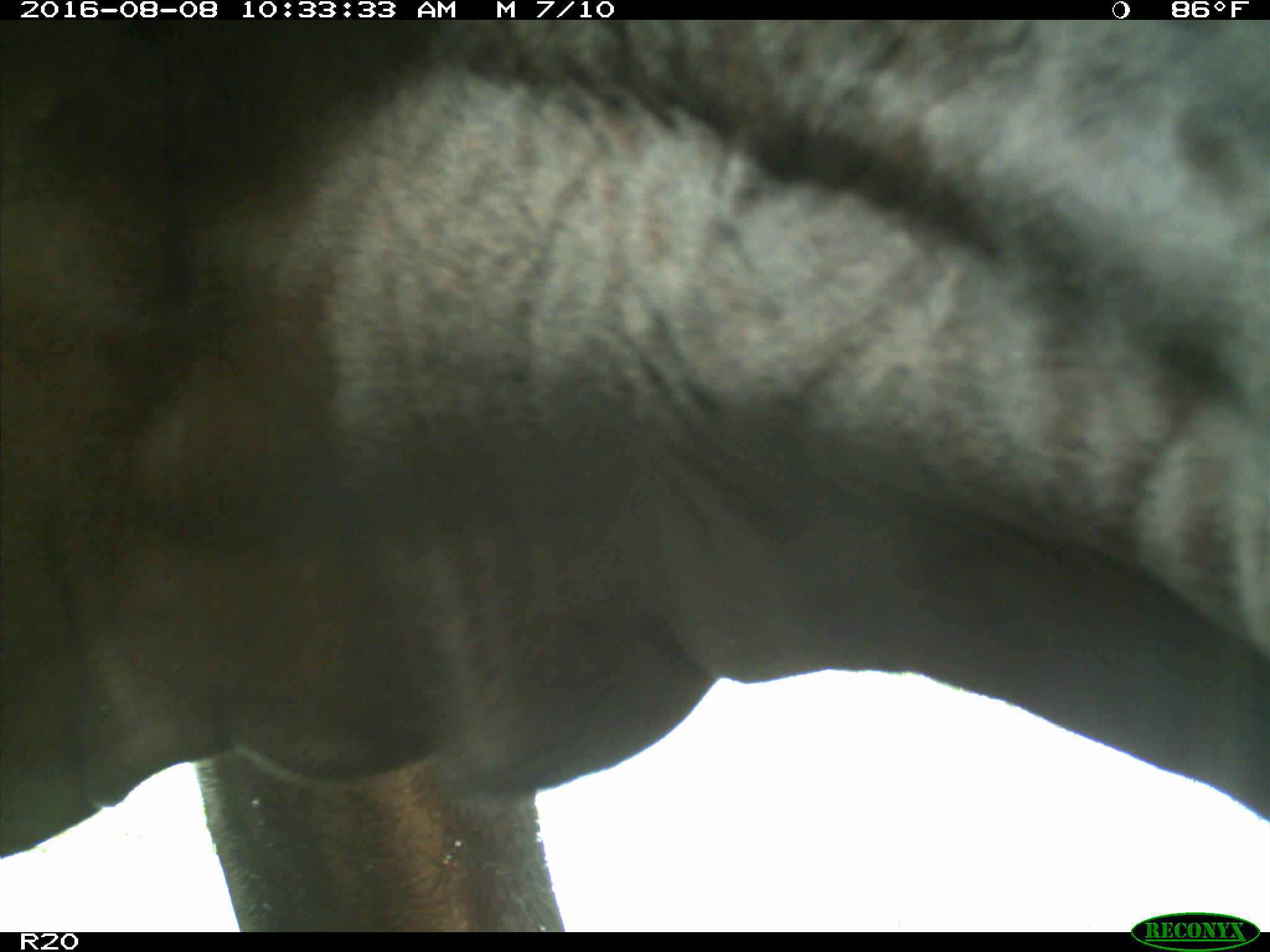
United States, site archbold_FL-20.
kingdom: Animalia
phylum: Chordata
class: Mammalia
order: Artiodactyla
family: Bovidae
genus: Bos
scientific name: Bos taurus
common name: domestic cow